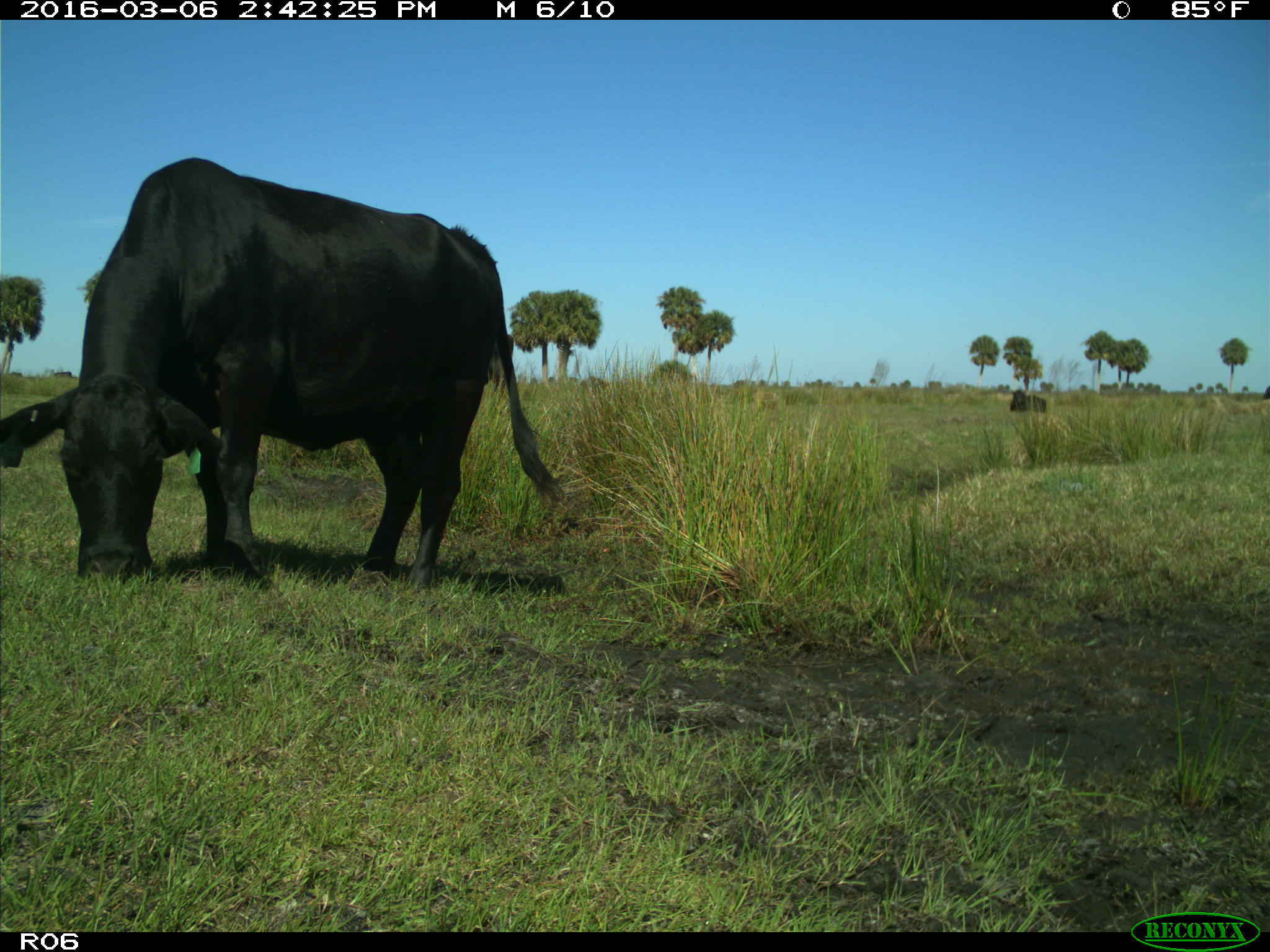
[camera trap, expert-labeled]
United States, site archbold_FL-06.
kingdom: Animalia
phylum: Chordata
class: Mammalia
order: Artiodactyla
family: Bovidae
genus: Bos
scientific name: Bos taurus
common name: domestic cow